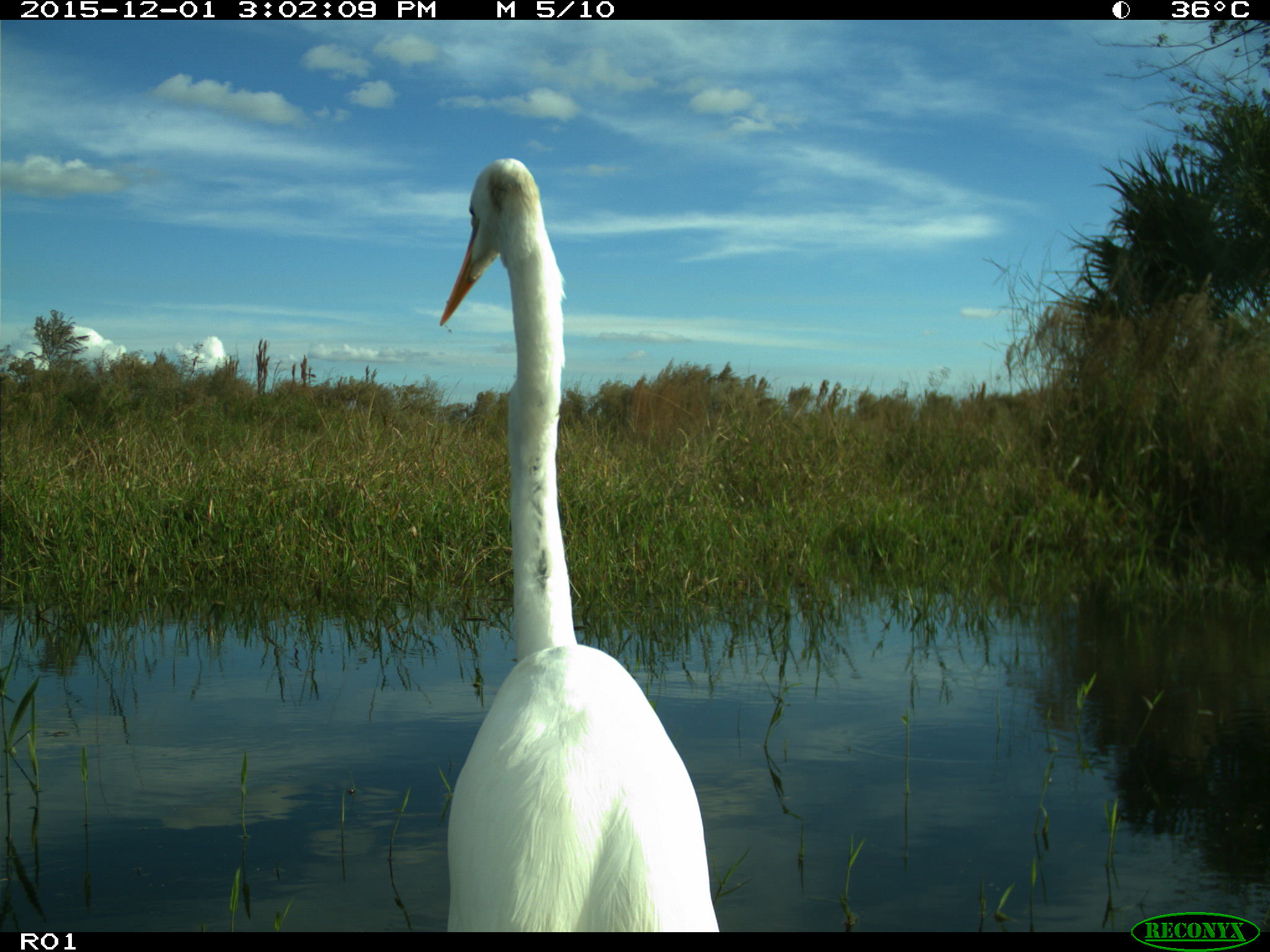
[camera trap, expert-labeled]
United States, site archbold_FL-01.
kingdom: Animalia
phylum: Chordata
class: Aves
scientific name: Aves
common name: birds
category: unidentified bird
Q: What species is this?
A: Unidentified bird (birds) (Aves).